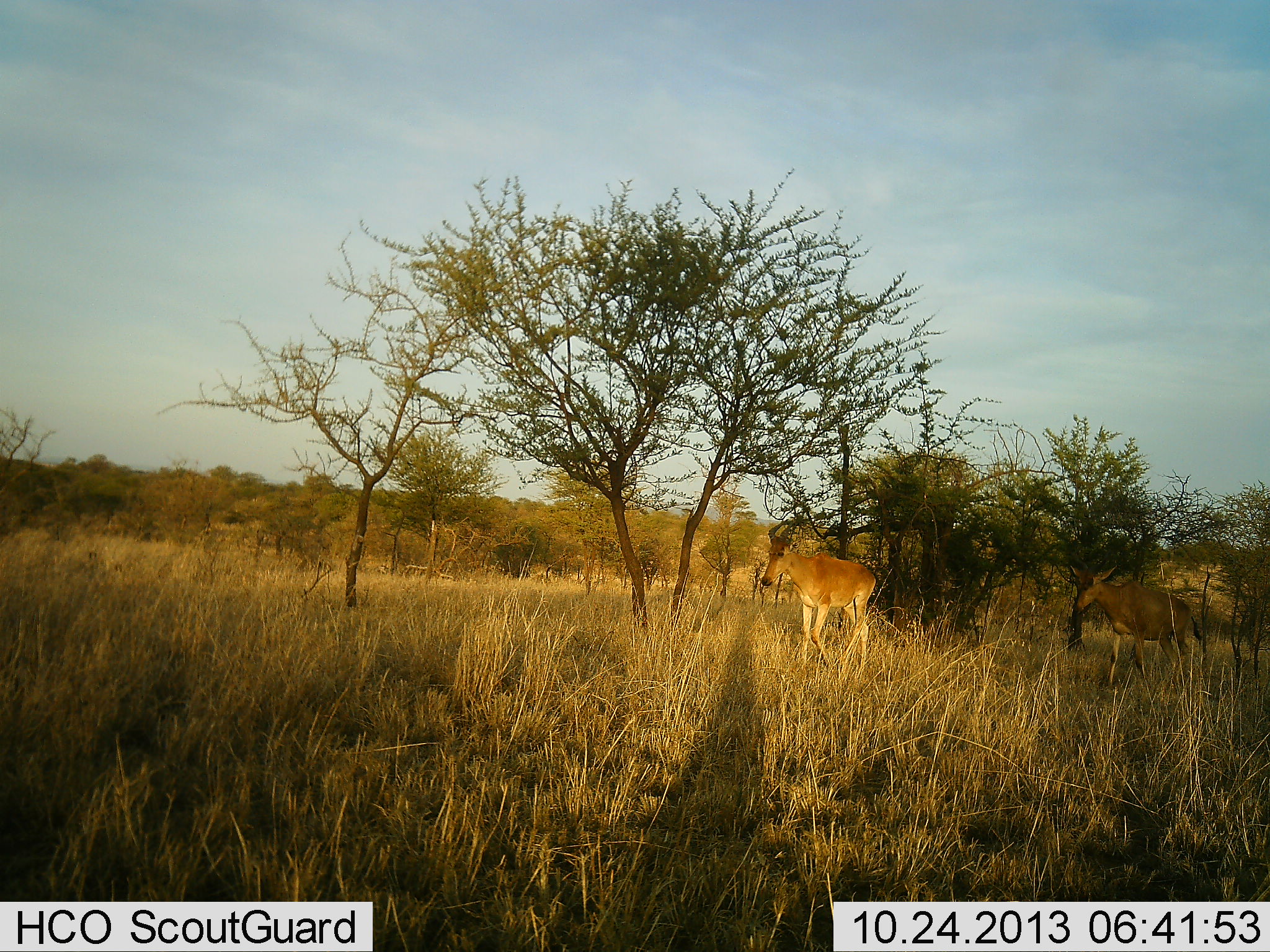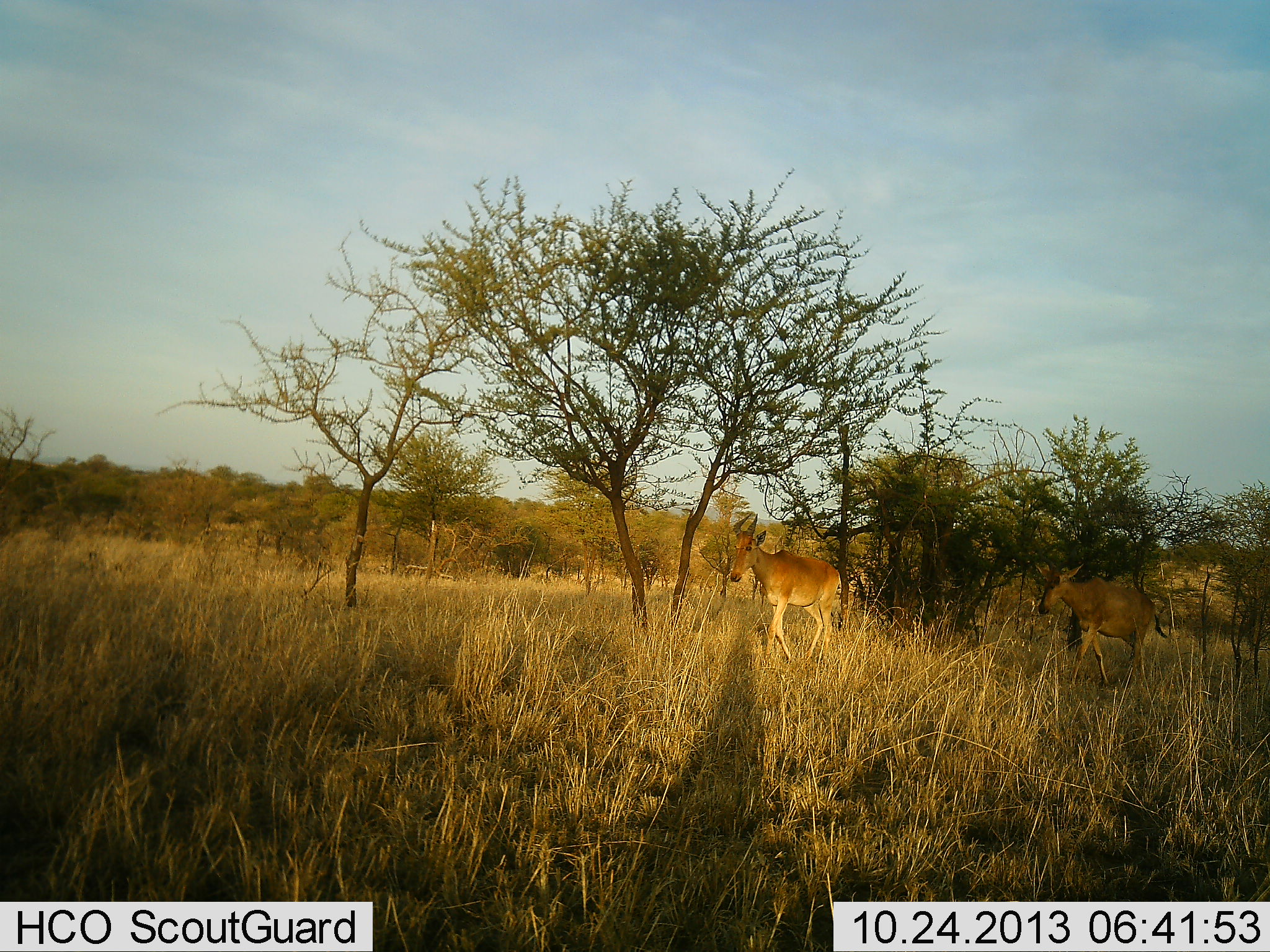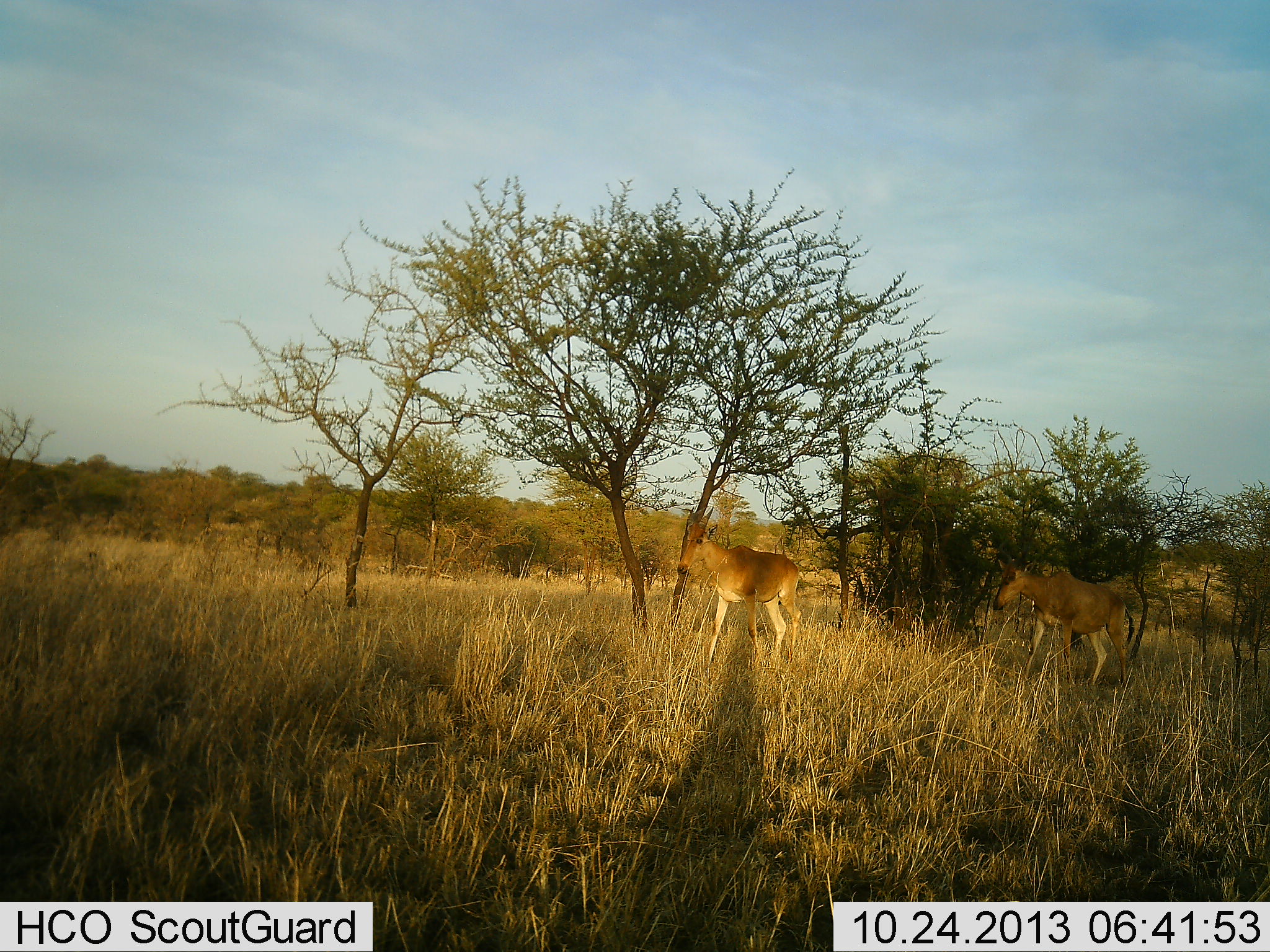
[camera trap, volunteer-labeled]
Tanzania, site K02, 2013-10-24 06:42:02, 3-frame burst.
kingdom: Animalia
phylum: Chordata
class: Mammalia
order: Artiodactyla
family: Bovidae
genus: Alcelaphus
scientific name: Alcelaphus buselaphus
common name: hartebeest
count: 2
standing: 0%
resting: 0%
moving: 100%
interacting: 0%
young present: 3%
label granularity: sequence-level